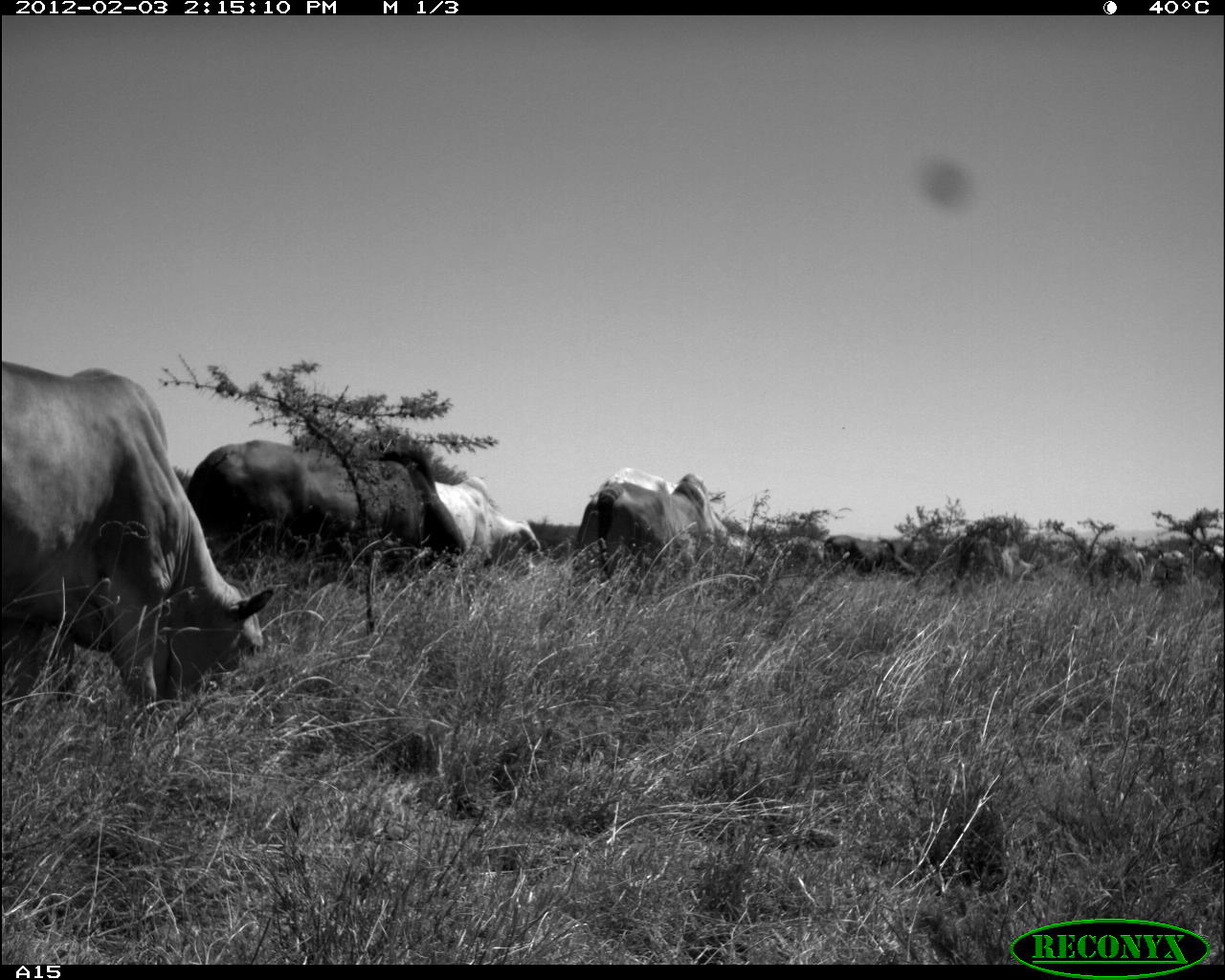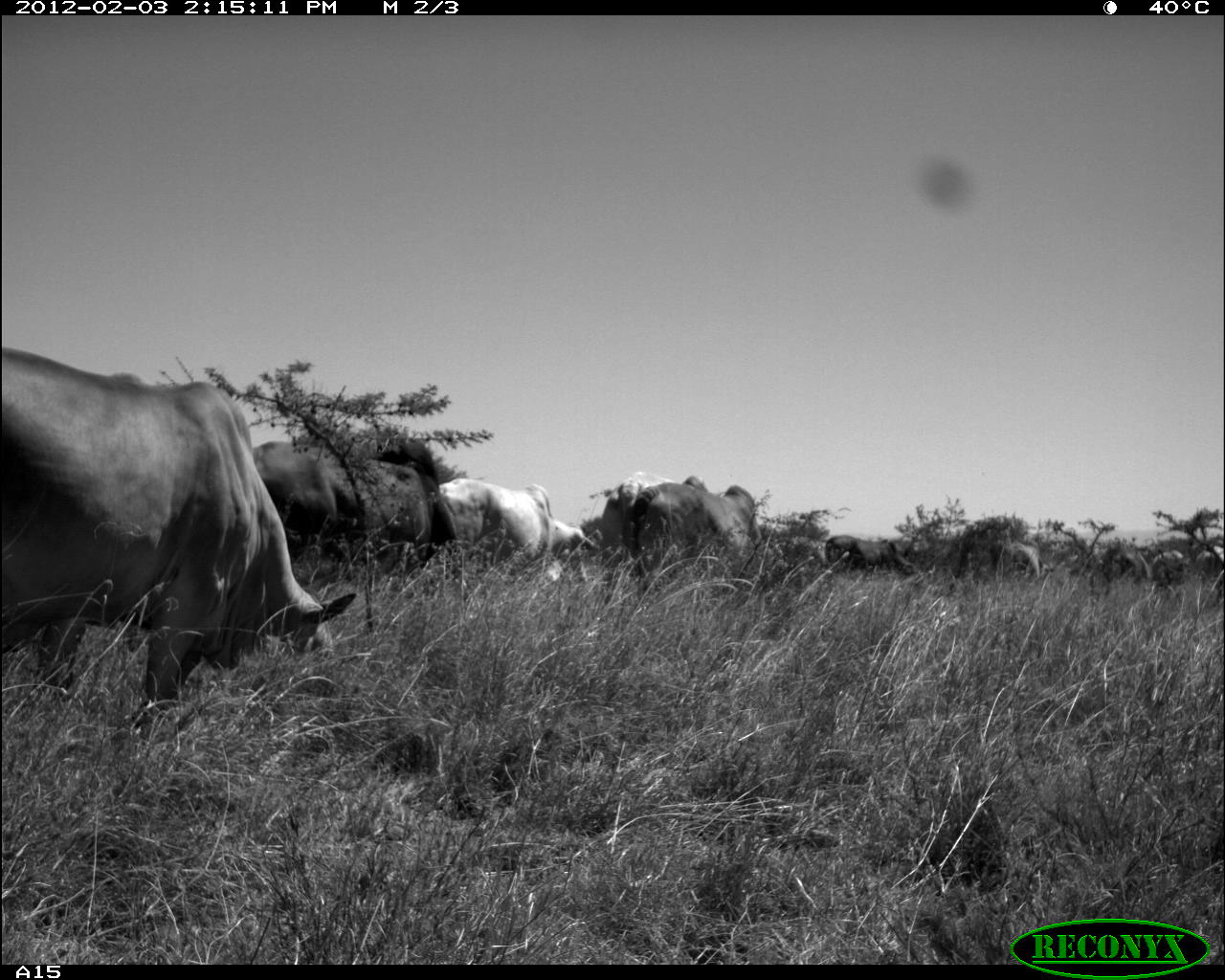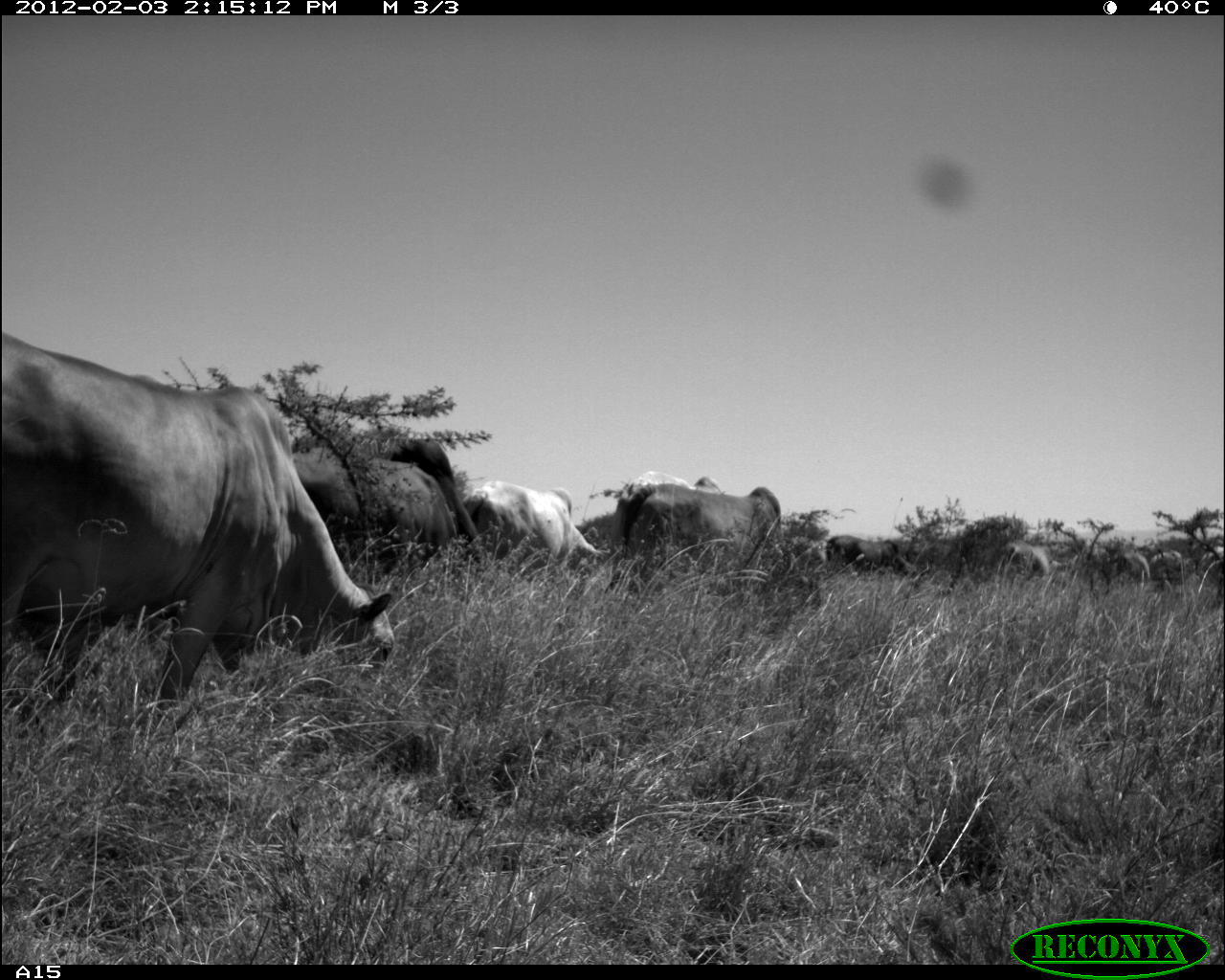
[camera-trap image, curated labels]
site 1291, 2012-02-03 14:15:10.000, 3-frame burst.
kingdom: Animalia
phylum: Chordata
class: Mammalia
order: Artiodactyla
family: Bovidae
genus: Bos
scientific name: Bos taurus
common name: domestic cattle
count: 11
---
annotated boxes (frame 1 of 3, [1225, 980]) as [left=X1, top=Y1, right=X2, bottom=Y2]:
bos taurus: [left=0, top=359, right=273, bottom=713]; [left=187, top=439, right=467, bottom=572]; [left=574, top=480, right=713, bottom=583]; [left=611, top=466, right=739, bottom=559]; [left=435, top=475, right=541, bottom=580]; [left=824, top=533, right=916, bottom=579]; [left=974, top=535, right=1039, bottom=588]; [left=1148, top=549, right=1192, bottom=594]; [left=1100, top=549, right=1147, bottom=588]; [left=783, top=537, right=826, bottom=572]; [left=1197, top=542, right=1225, bottom=580]